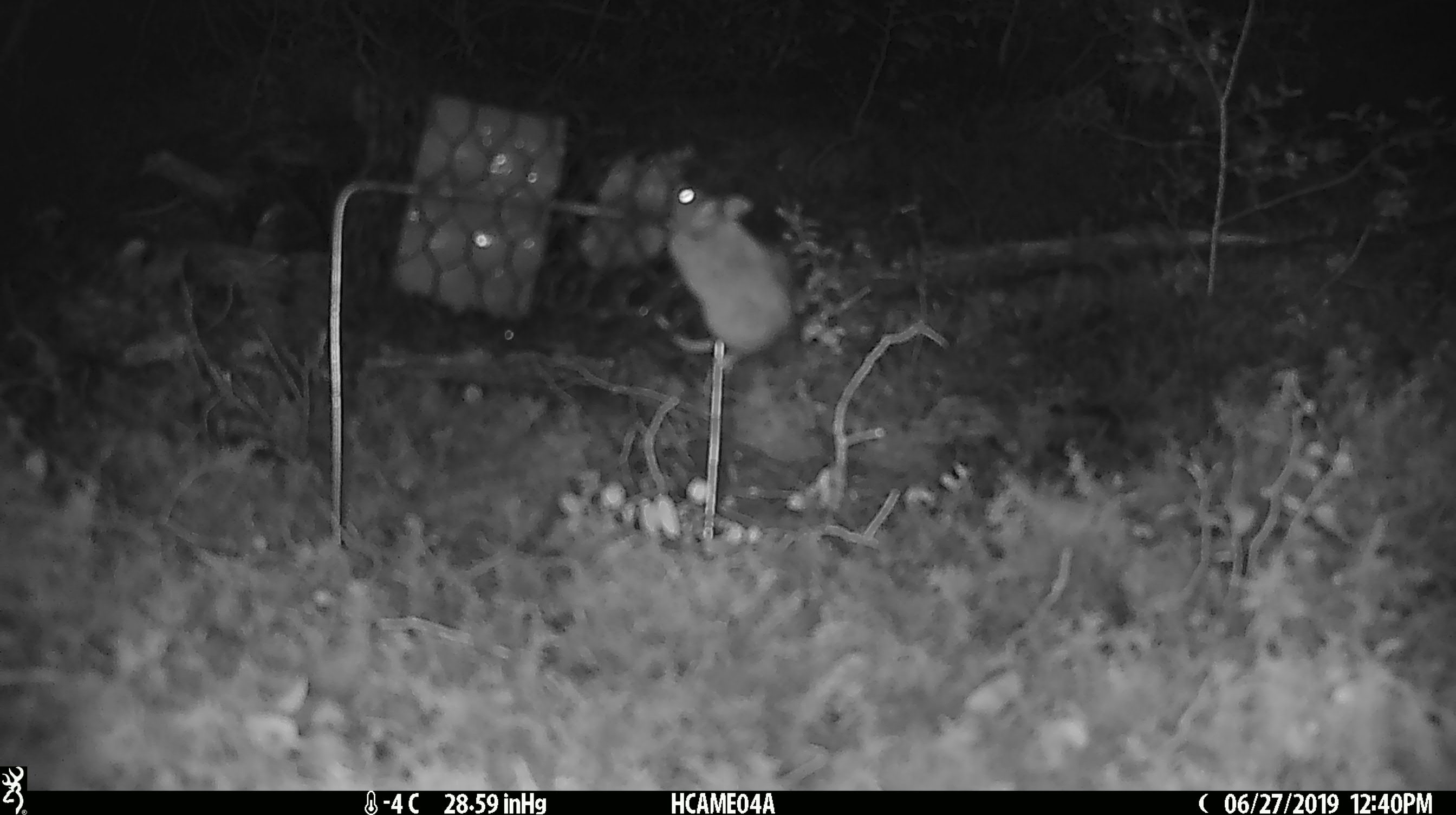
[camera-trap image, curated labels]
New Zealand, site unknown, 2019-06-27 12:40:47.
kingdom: Animalia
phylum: Chordata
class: Mammalia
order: Rodentia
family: Muridae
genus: Mus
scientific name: Mus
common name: mouse